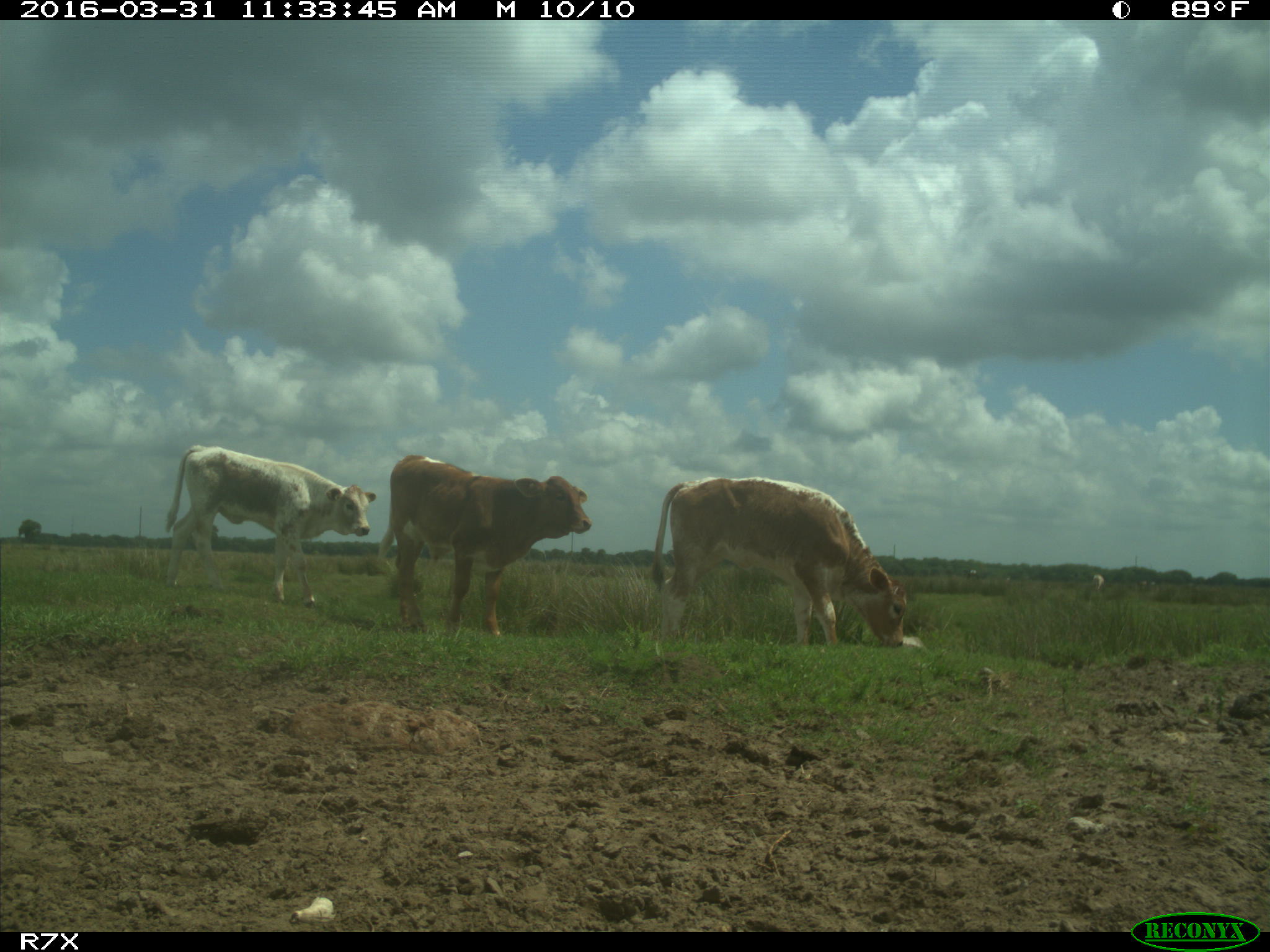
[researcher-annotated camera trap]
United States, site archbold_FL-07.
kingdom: Animalia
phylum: Chordata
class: Mammalia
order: Artiodactyla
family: Bovidae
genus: Bos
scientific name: Bos taurus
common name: domestic cow